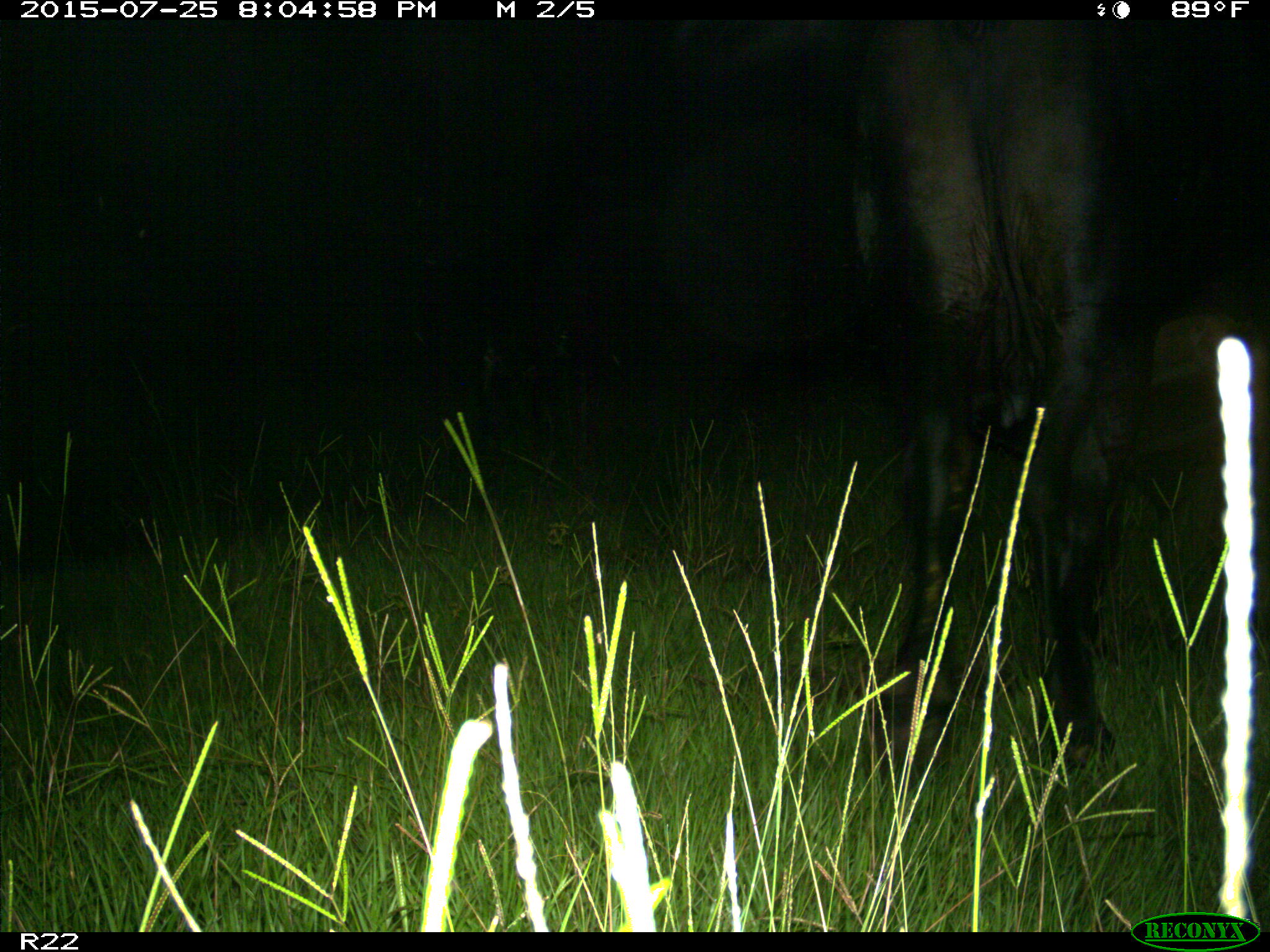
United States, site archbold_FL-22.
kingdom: Animalia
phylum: Chordata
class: Mammalia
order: Artiodactyla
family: Bovidae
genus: Bos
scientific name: Bos taurus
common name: domestic cow